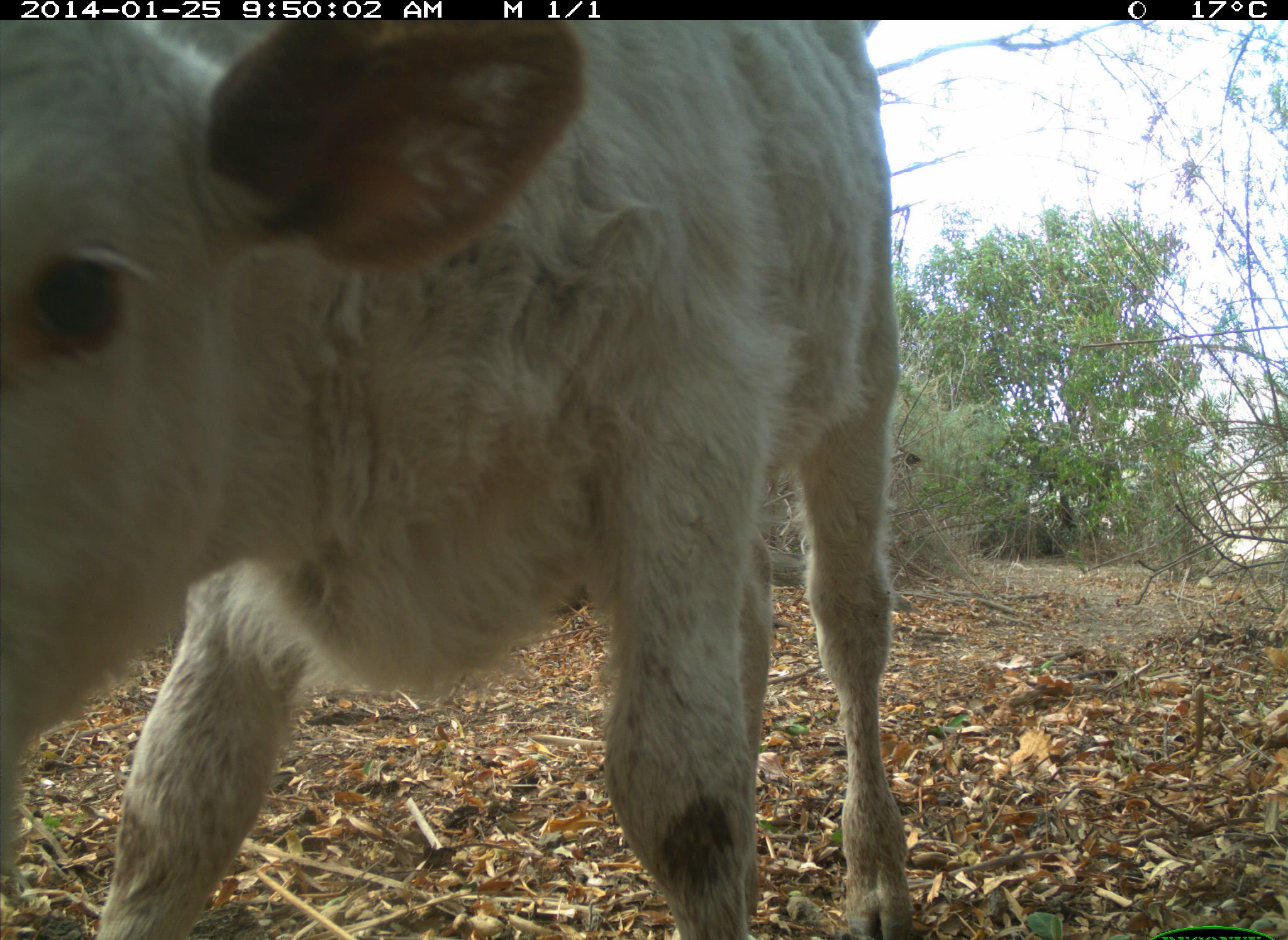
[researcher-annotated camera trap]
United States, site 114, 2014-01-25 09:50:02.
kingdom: Animalia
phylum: Chordata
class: Mammalia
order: Artiodactyla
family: Bovidae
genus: Bos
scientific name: Bos taurus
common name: cow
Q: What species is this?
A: Cow (Bos taurus).